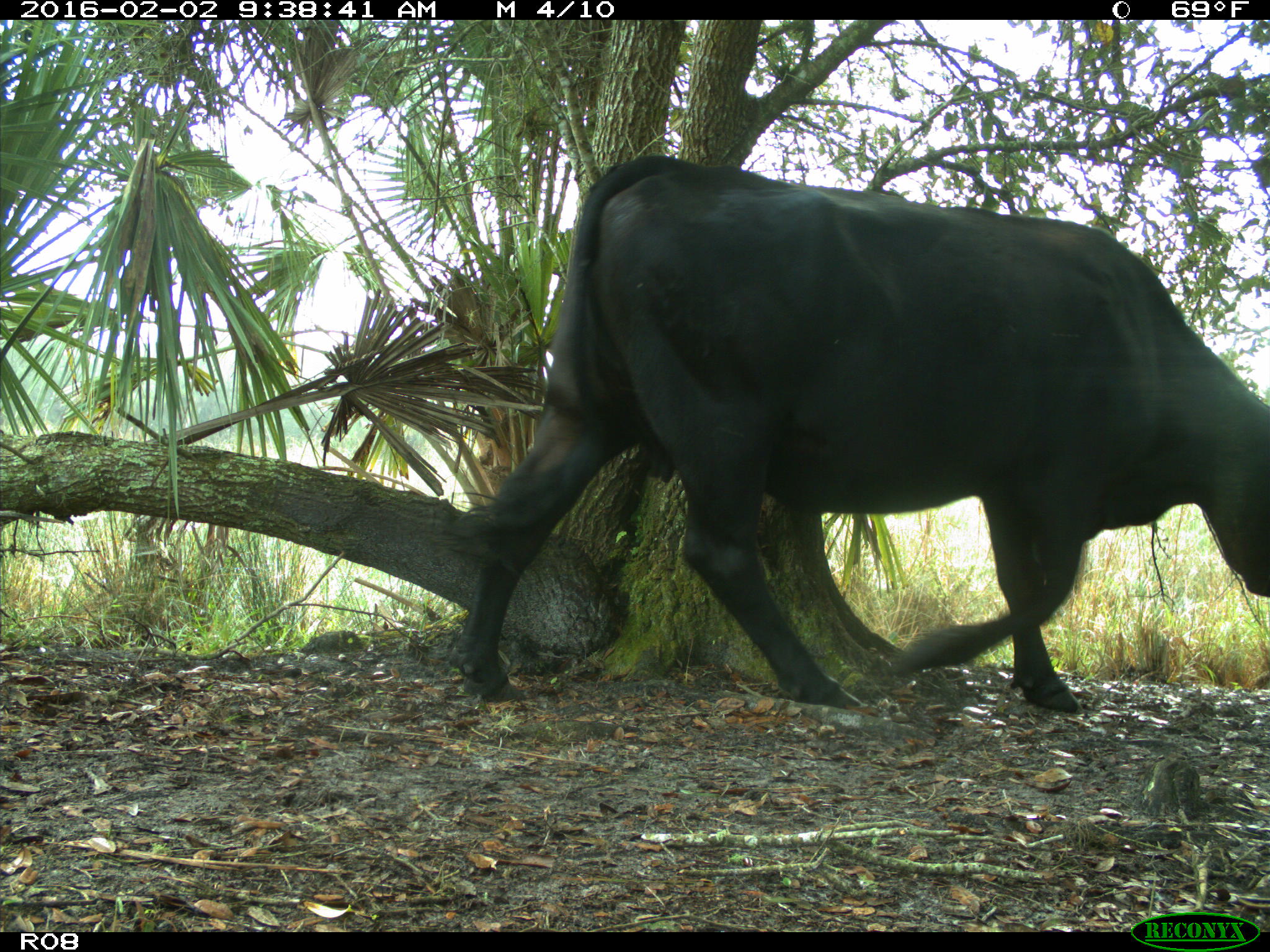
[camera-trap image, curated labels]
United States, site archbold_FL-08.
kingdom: Animalia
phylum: Chordata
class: Mammalia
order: Artiodactyla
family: Bovidae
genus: Bos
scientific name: Bos taurus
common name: domestic cow